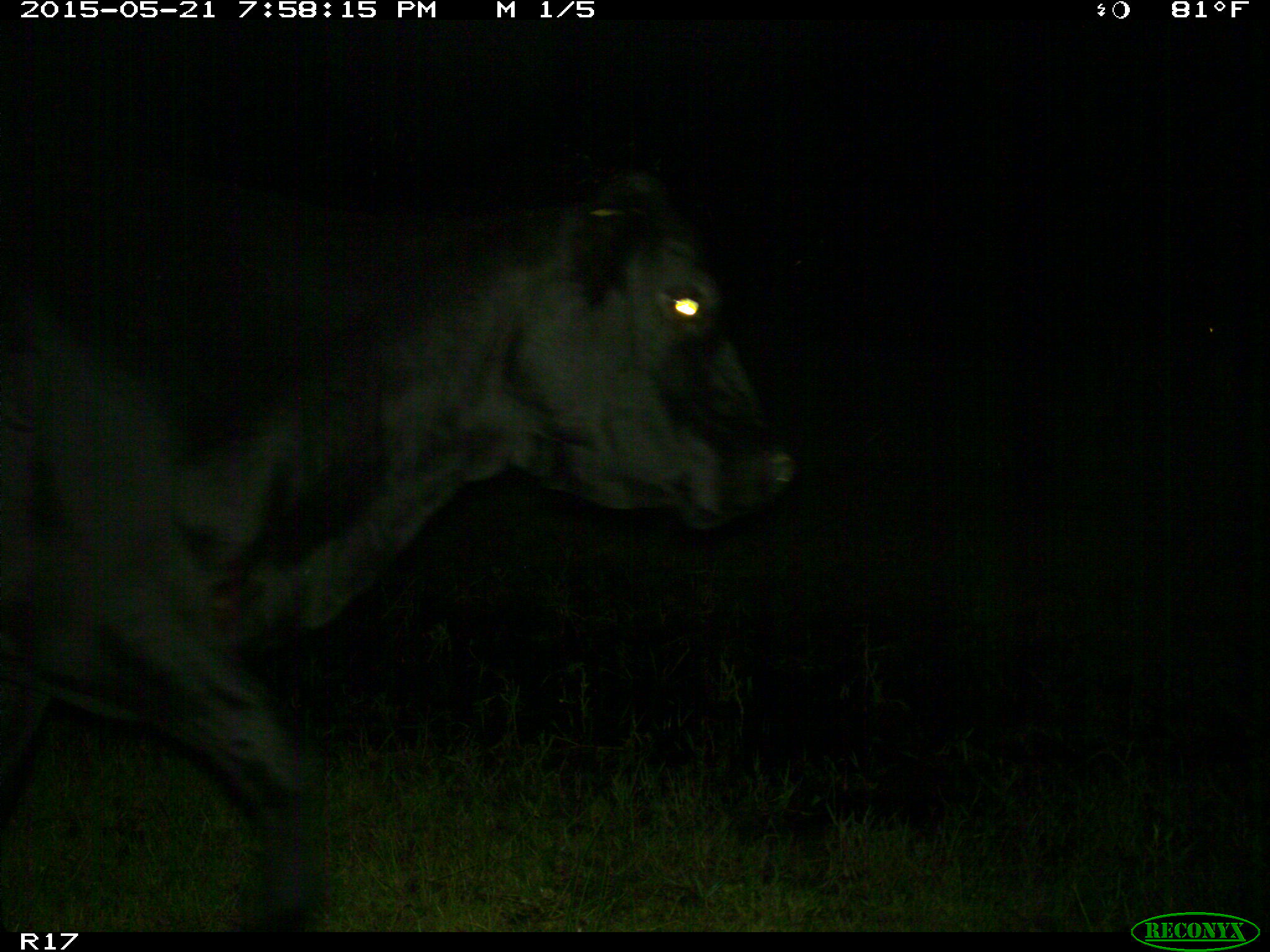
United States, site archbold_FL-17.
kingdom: Animalia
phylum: Chordata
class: Mammalia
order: Artiodactyla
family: Bovidae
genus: Bos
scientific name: Bos taurus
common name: domestic cow